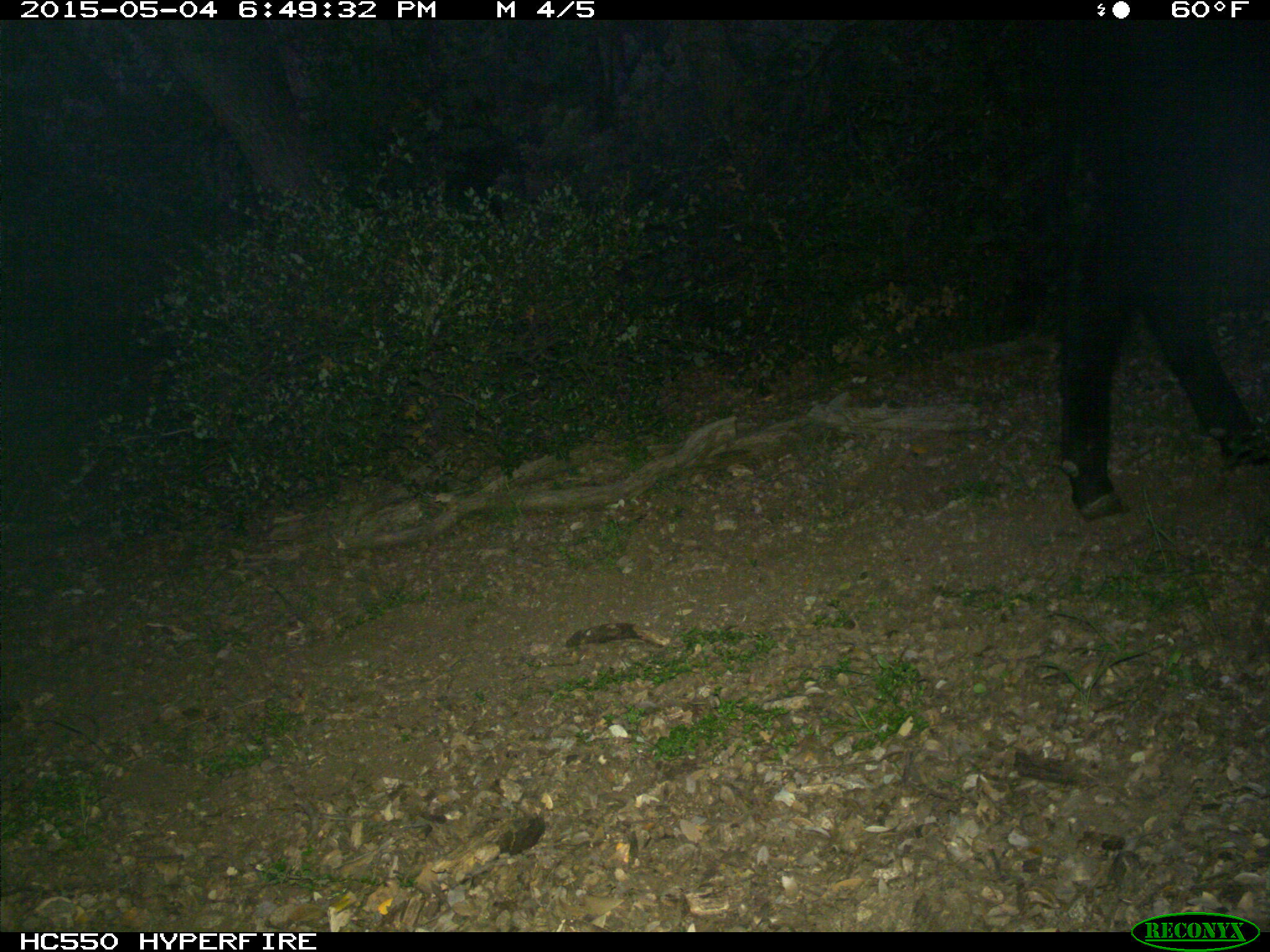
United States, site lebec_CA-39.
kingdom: Animalia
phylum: Chordata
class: Mammalia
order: Artiodactyla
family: Bovidae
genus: Bos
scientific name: Bos taurus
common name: domestic cow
Bos taurus (domestic cow).